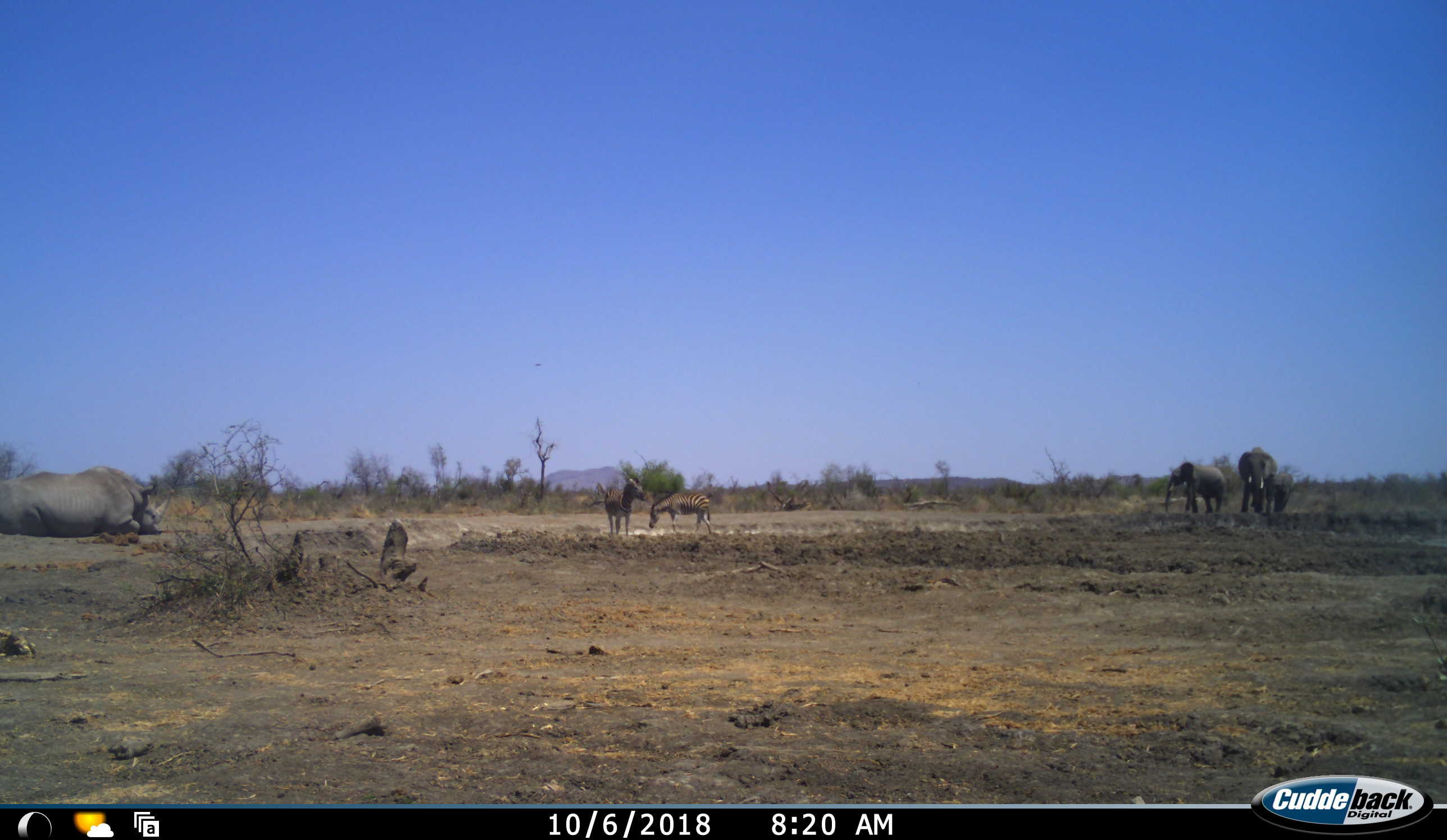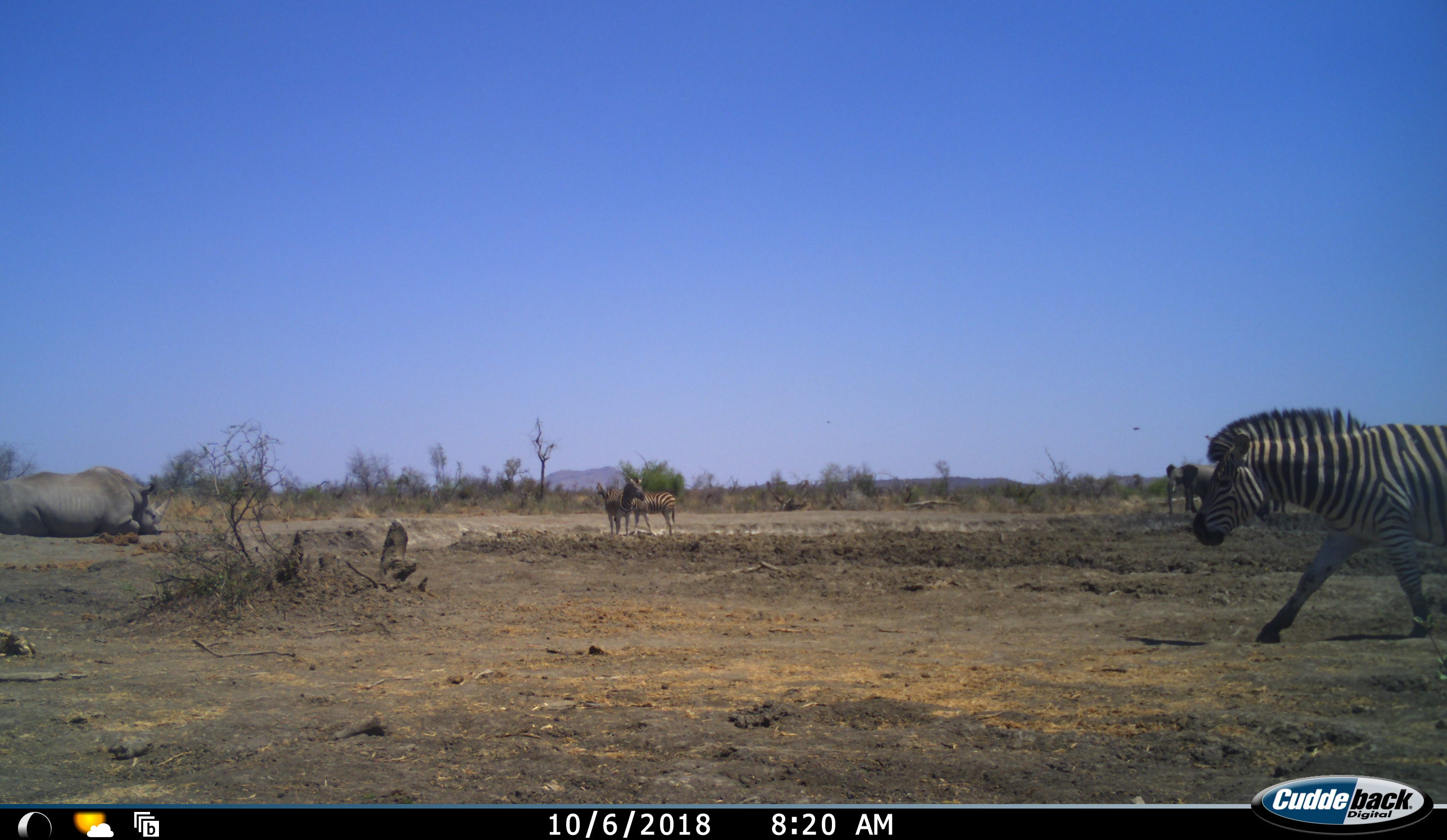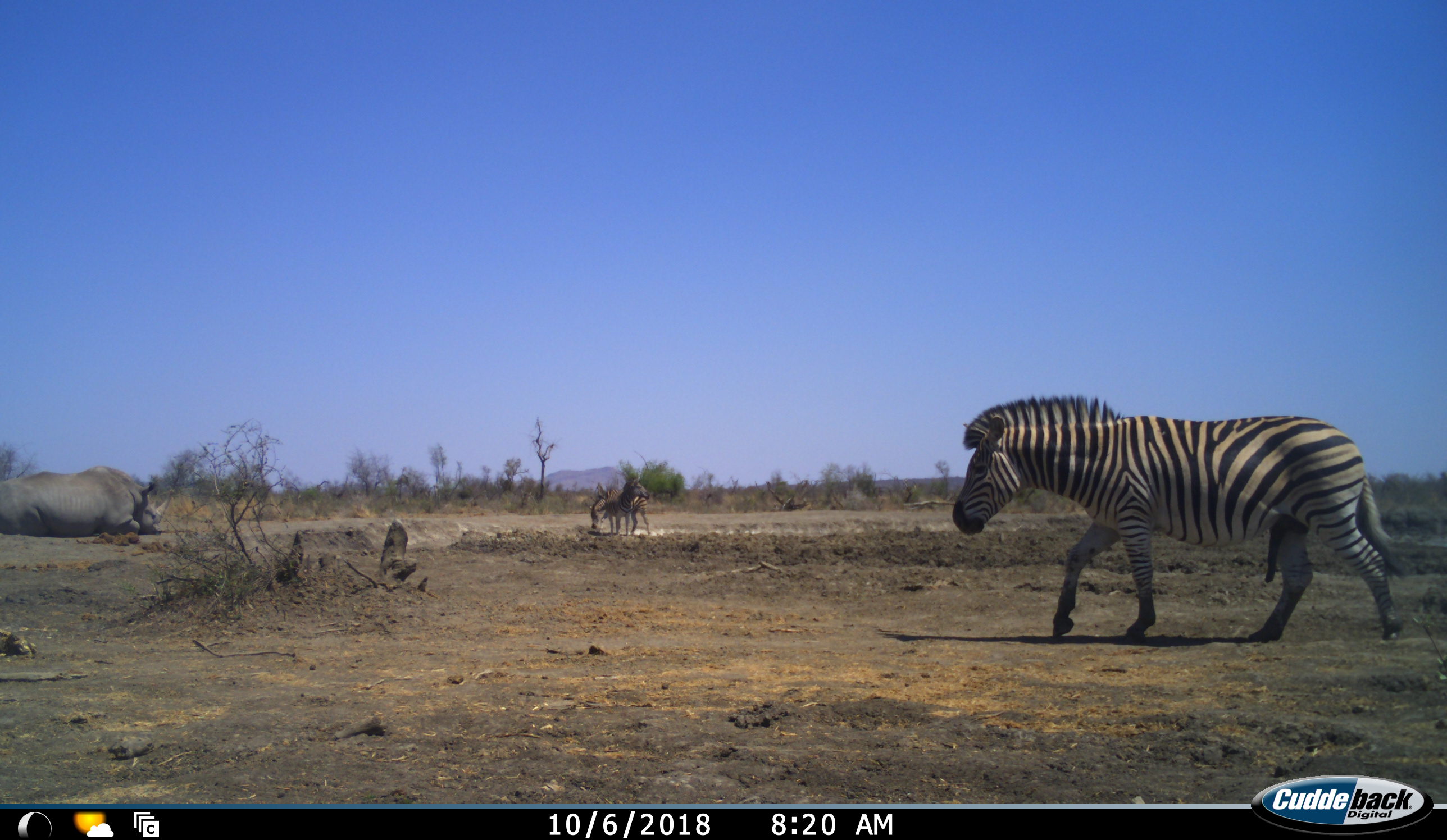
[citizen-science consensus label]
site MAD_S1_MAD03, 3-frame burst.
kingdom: Animalia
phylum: Chordata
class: Mammalia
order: Proboscidea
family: Elephantidae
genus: Loxodonta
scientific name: Loxodonta africana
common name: african bush elephant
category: elephant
Elephant (african bush elephant) (Loxodonta africana), count 3. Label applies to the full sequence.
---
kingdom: Animalia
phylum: Chordata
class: Mammalia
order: Perissodactyla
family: Rhinocerotidae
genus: Ceratotherium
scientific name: Ceratotherium simum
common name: white rhinoceros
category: rhinoceroswhite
Rhinoceroswhite (white rhinoceros) (Ceratotherium simum), count 1. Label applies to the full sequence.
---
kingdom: Animalia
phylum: Chordata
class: Mammalia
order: Perissodactyla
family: Equidae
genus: Equus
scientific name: Equus quagga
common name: plains zebra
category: zebraplains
Zebraplains (plains zebra) (Equus quagga), count 3. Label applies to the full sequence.